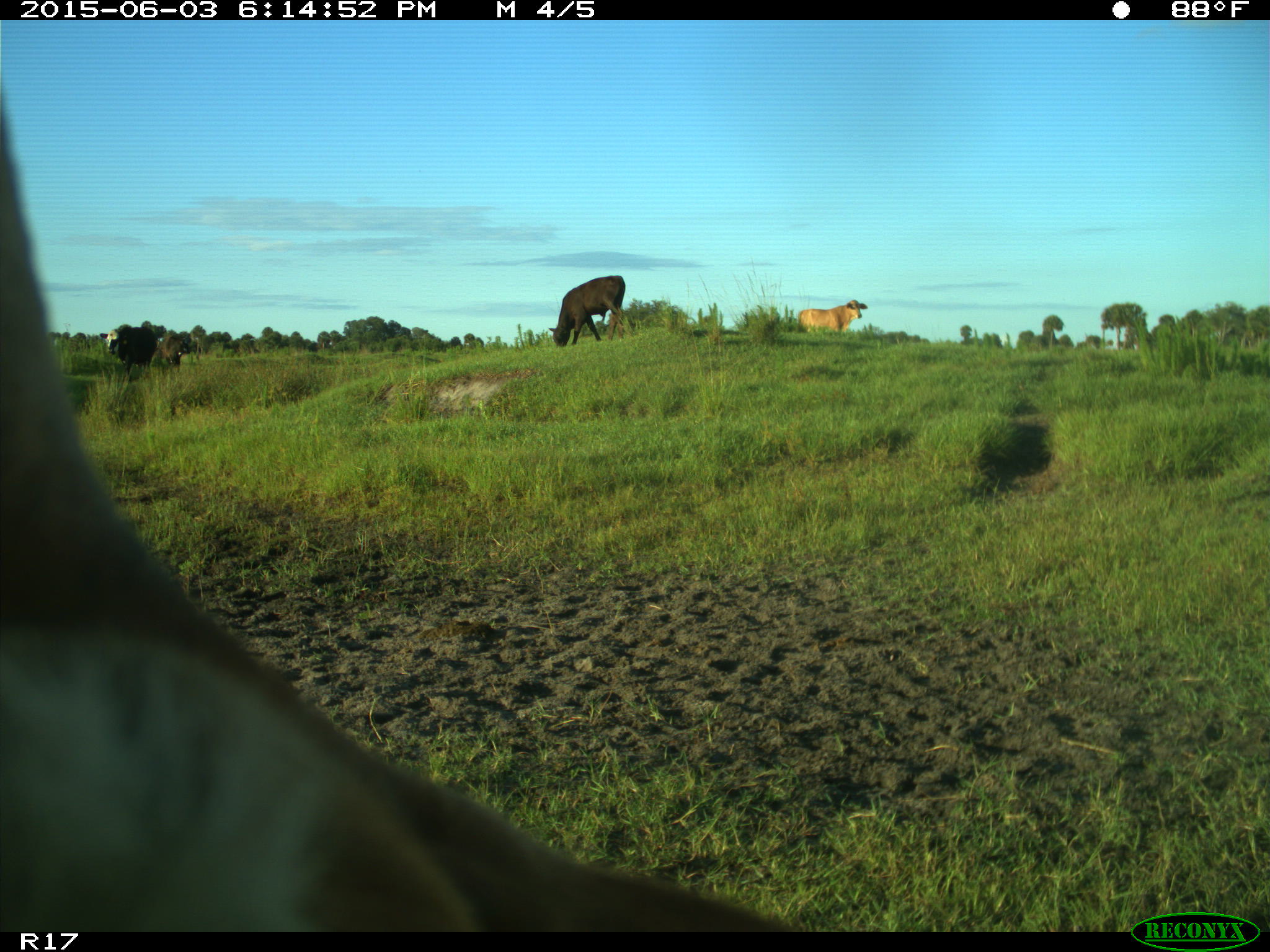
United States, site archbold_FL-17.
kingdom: Animalia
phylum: Chordata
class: Mammalia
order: Artiodactyla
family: Bovidae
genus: Bos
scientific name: Bos taurus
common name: domestic cow